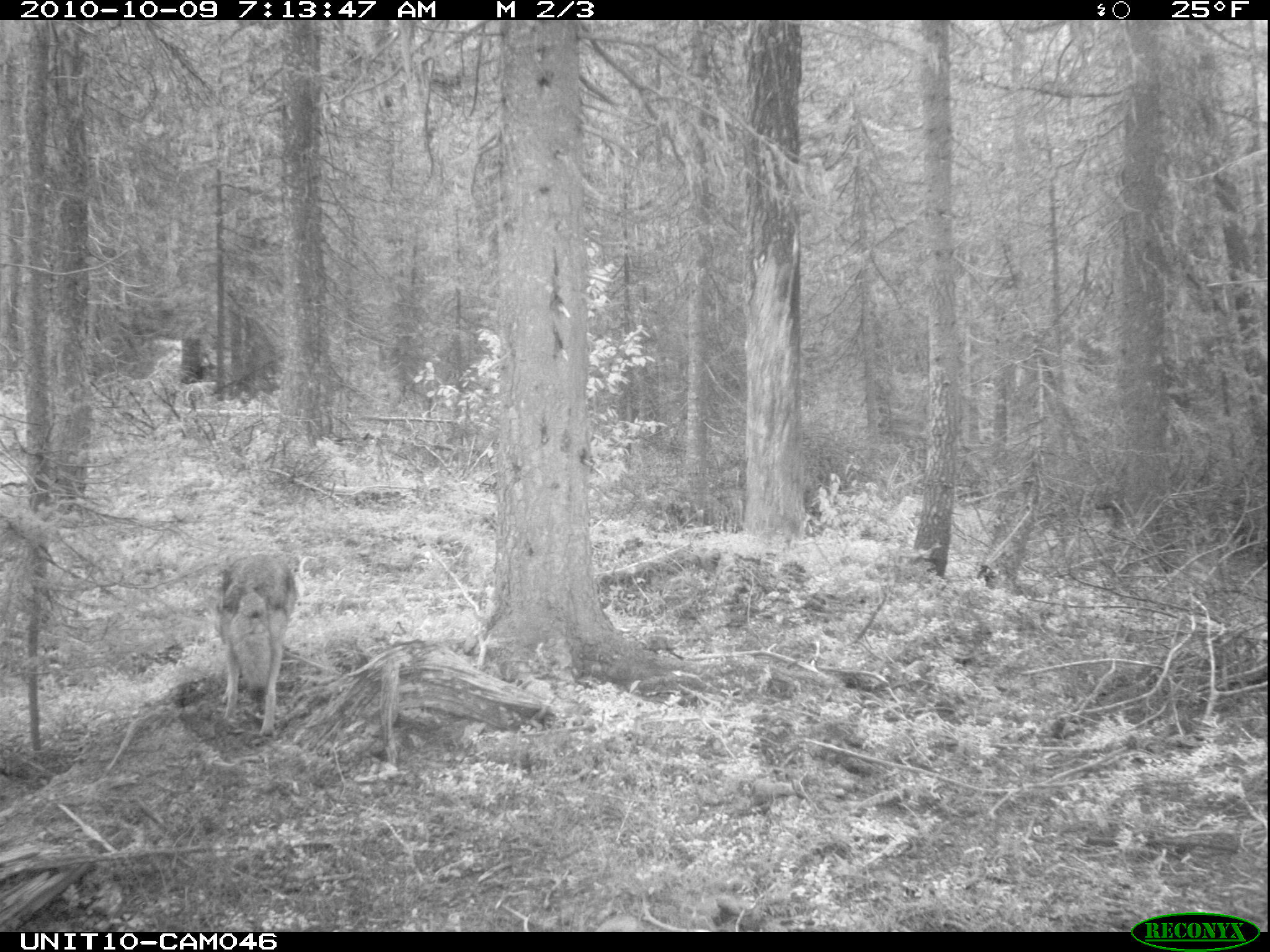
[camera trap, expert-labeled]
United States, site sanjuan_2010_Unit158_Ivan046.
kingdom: Animalia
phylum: Chordata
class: Mammalia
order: Carnivora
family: Canidae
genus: Canis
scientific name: Canis latrans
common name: coyote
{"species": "Canis latrans (coyote)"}